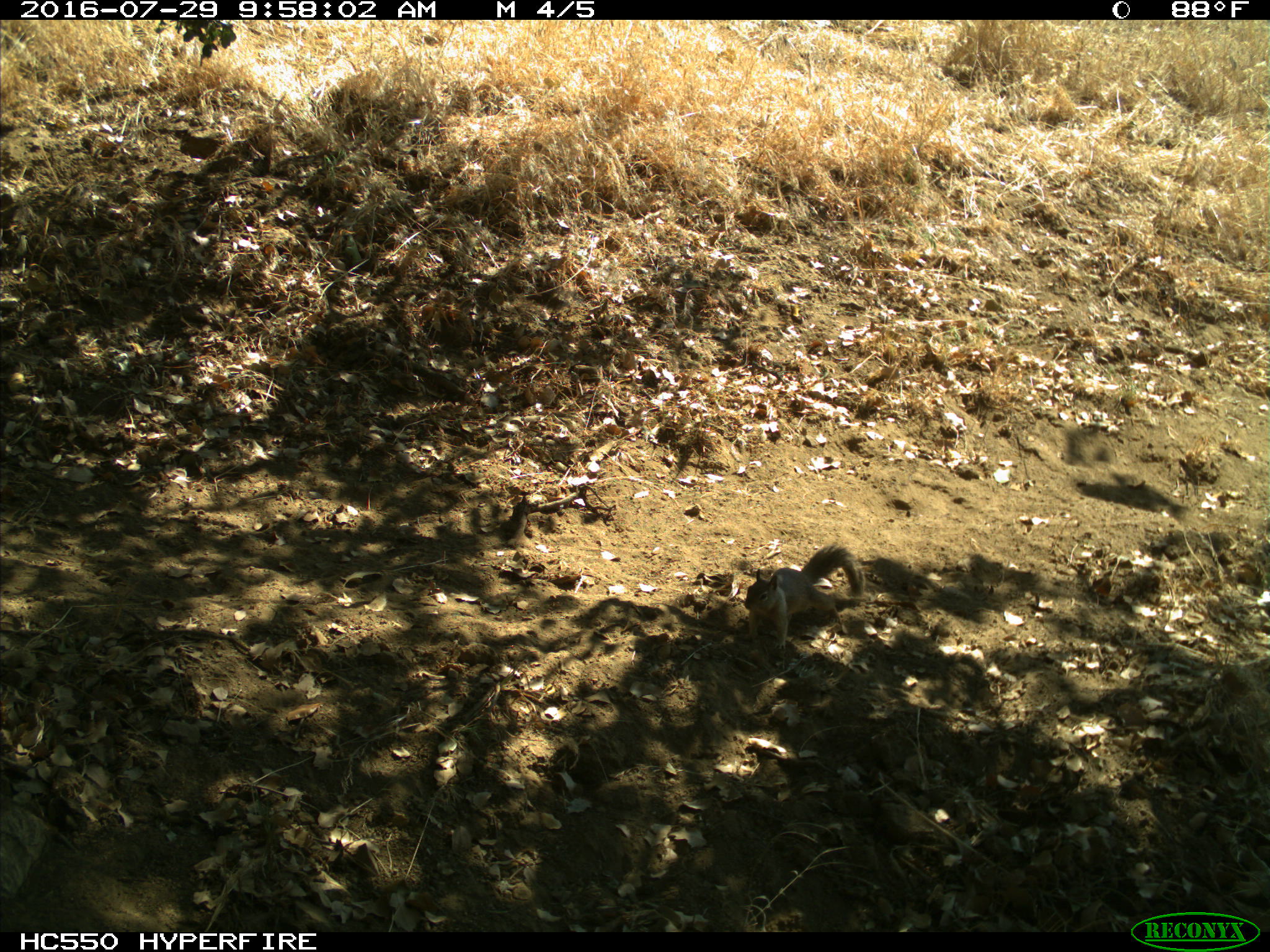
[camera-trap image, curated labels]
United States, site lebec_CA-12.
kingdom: Animalia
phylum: Chordata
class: Mammalia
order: Rodentia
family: Sciuridae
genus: Otospermophilus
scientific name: Otospermophilus beecheyi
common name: california ground squirrel